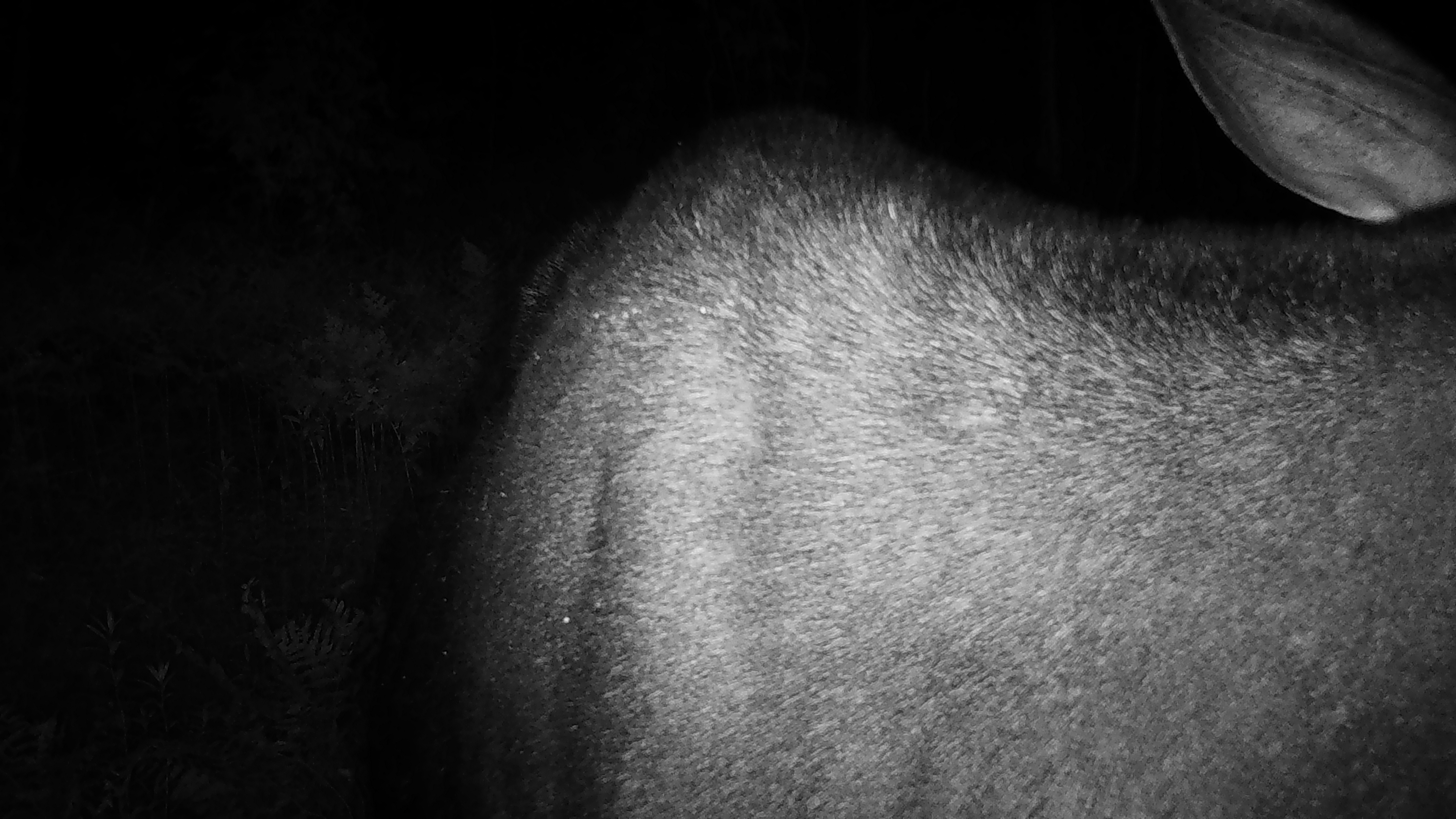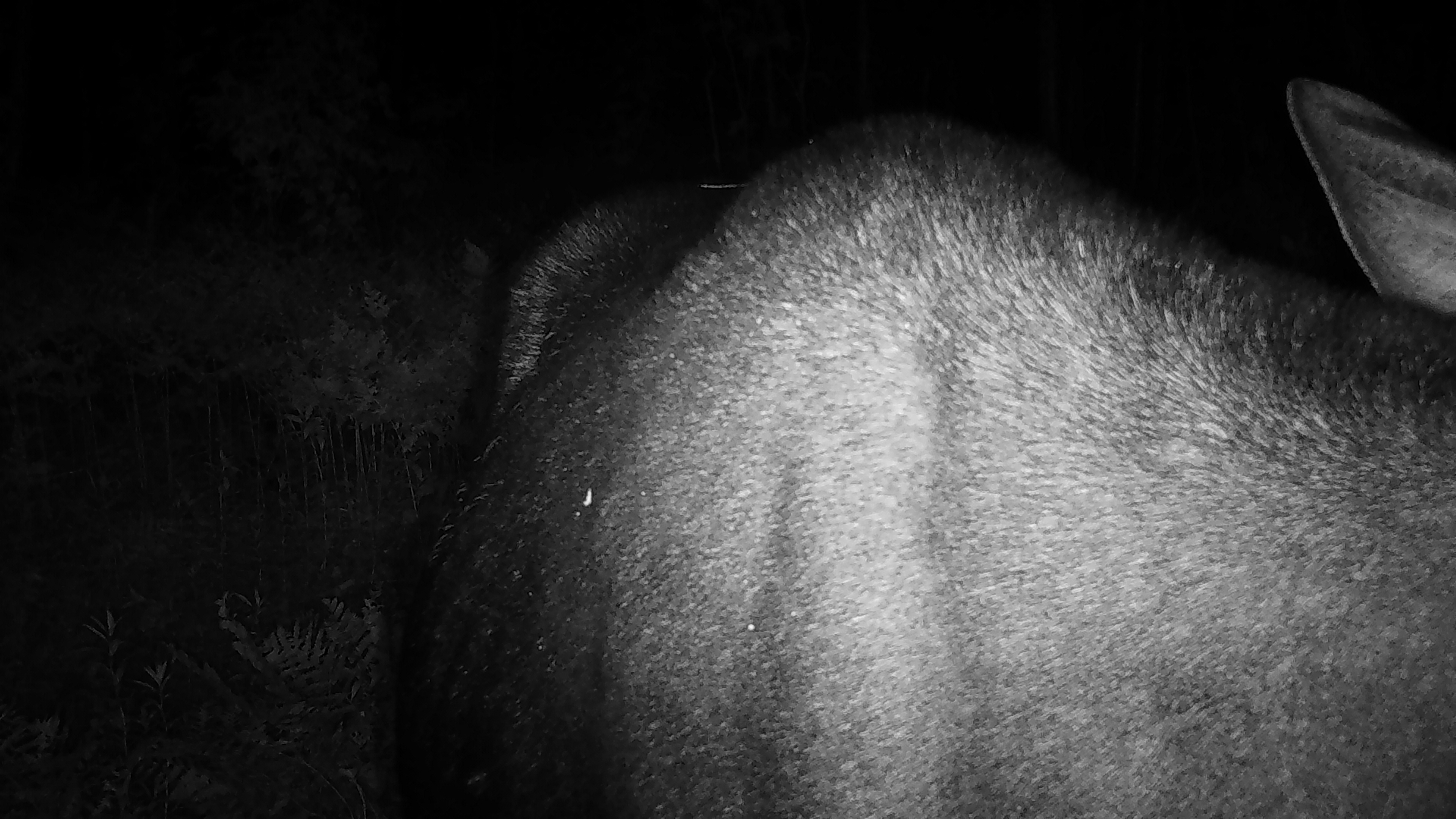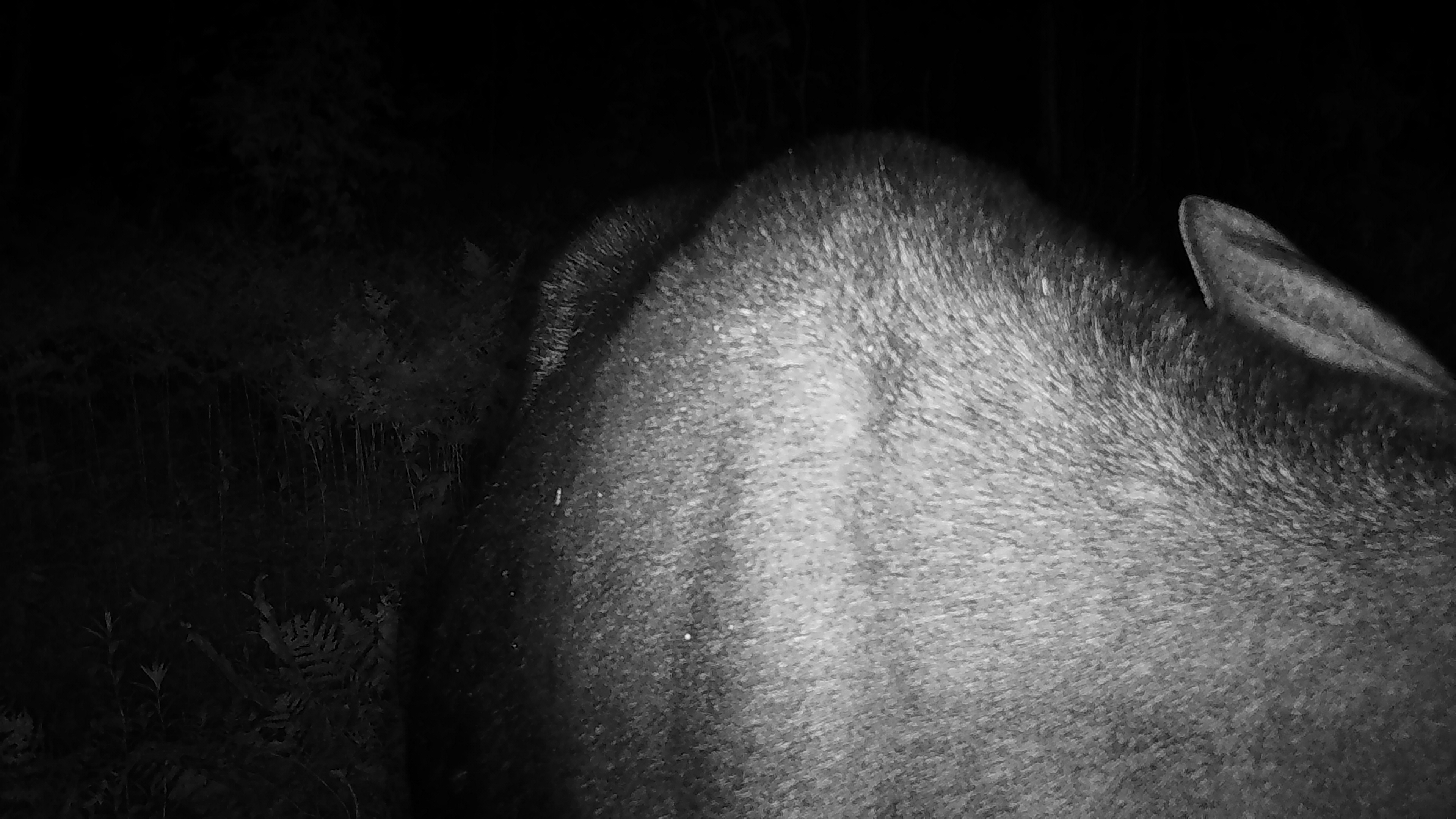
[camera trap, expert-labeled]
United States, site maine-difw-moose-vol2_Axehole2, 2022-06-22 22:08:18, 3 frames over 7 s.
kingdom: Animalia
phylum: Chordata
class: Mammalia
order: Artiodactyla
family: Cervidae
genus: Alces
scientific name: Alces alces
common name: moose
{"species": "moose (Alces alces)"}